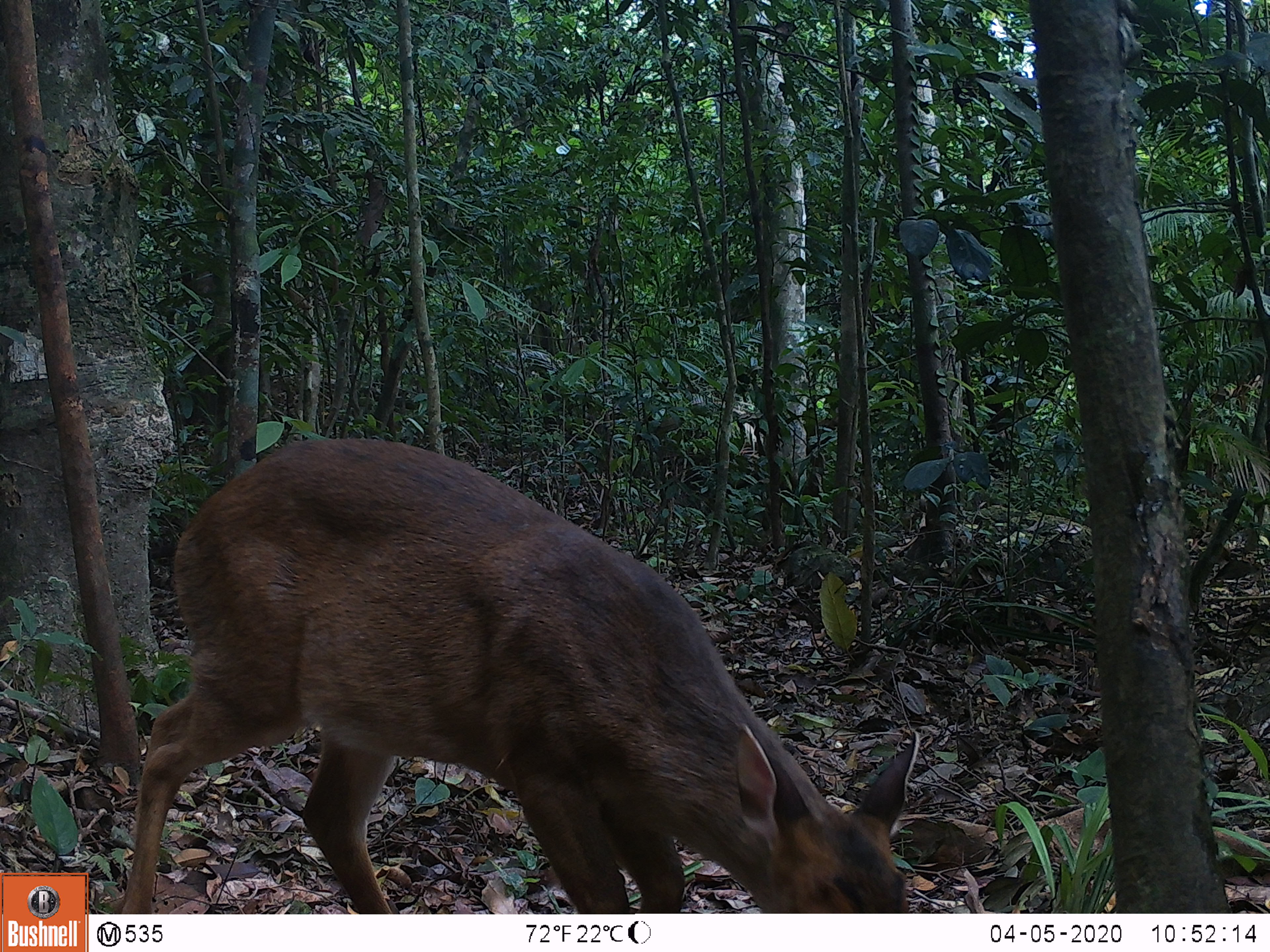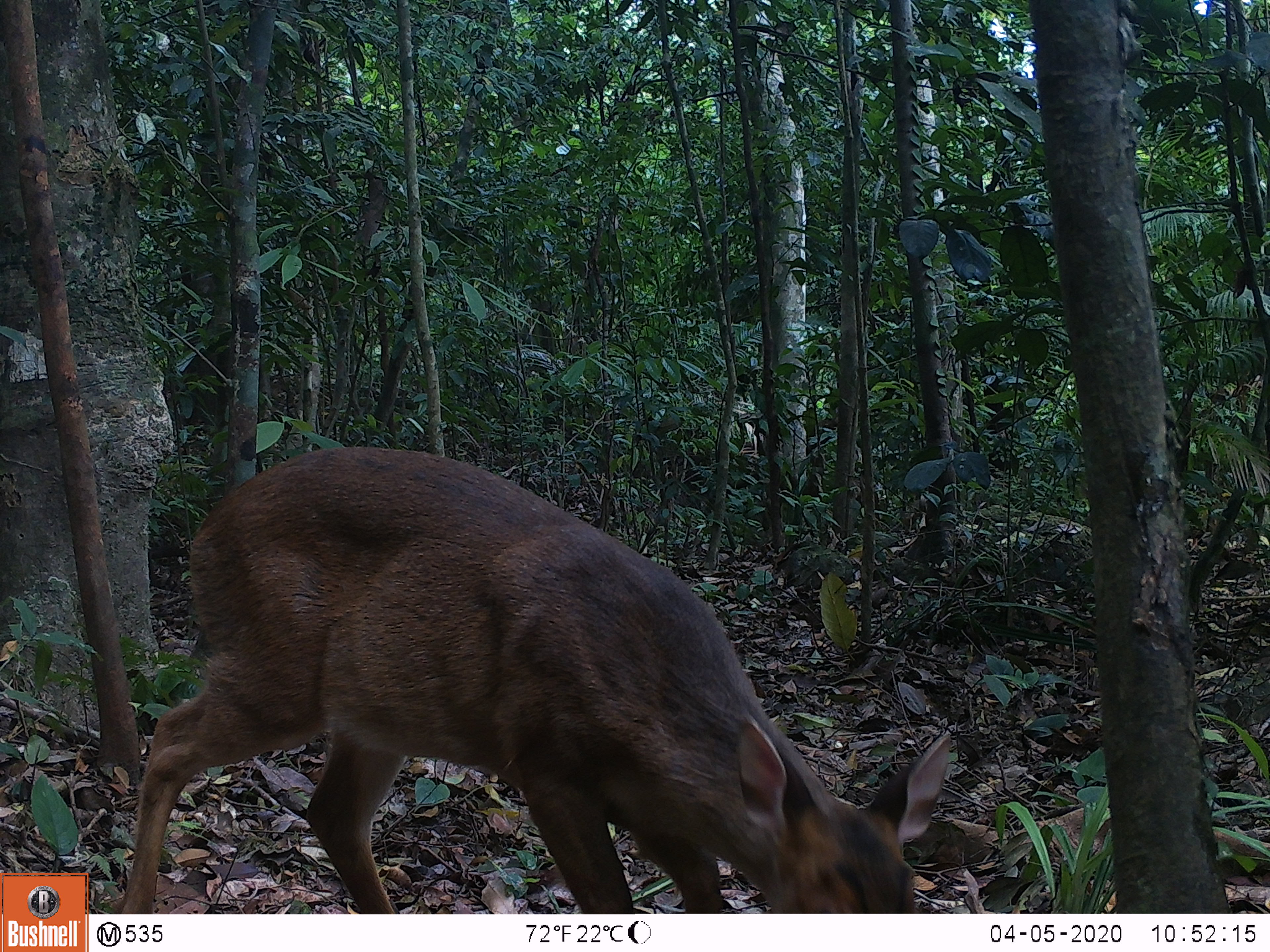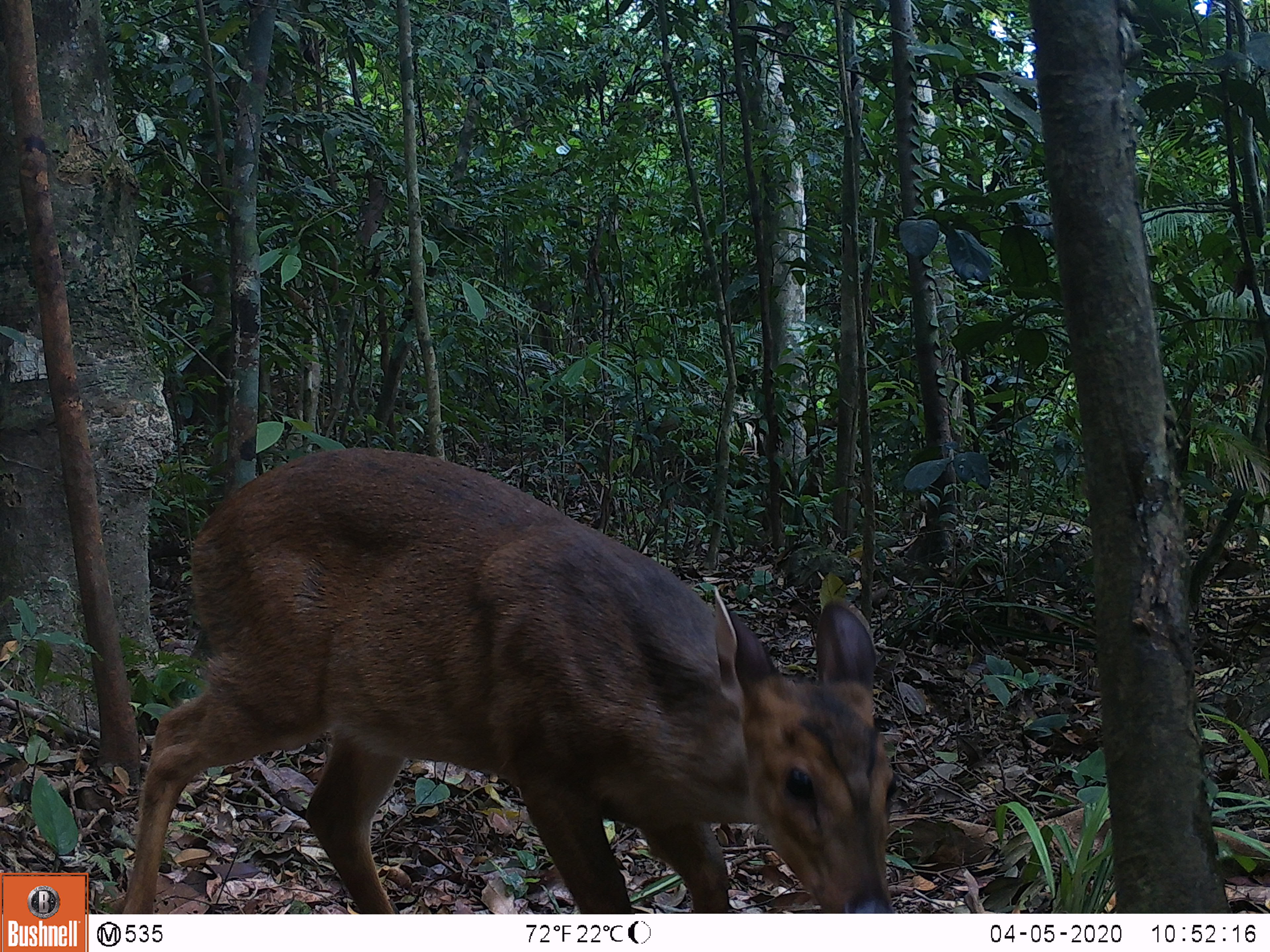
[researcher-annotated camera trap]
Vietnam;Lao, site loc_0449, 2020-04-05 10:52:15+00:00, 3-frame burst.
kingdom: Animalia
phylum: Chordata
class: Mammalia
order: Artiodactyla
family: Cervidae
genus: Muntiacus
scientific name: Muntiacus vuquangensis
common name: large-antlered muntjac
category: large antlered muntjac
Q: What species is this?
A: Large antlered muntjac (large-antlered muntjac) (Muntiacus vuquangensis).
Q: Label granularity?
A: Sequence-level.